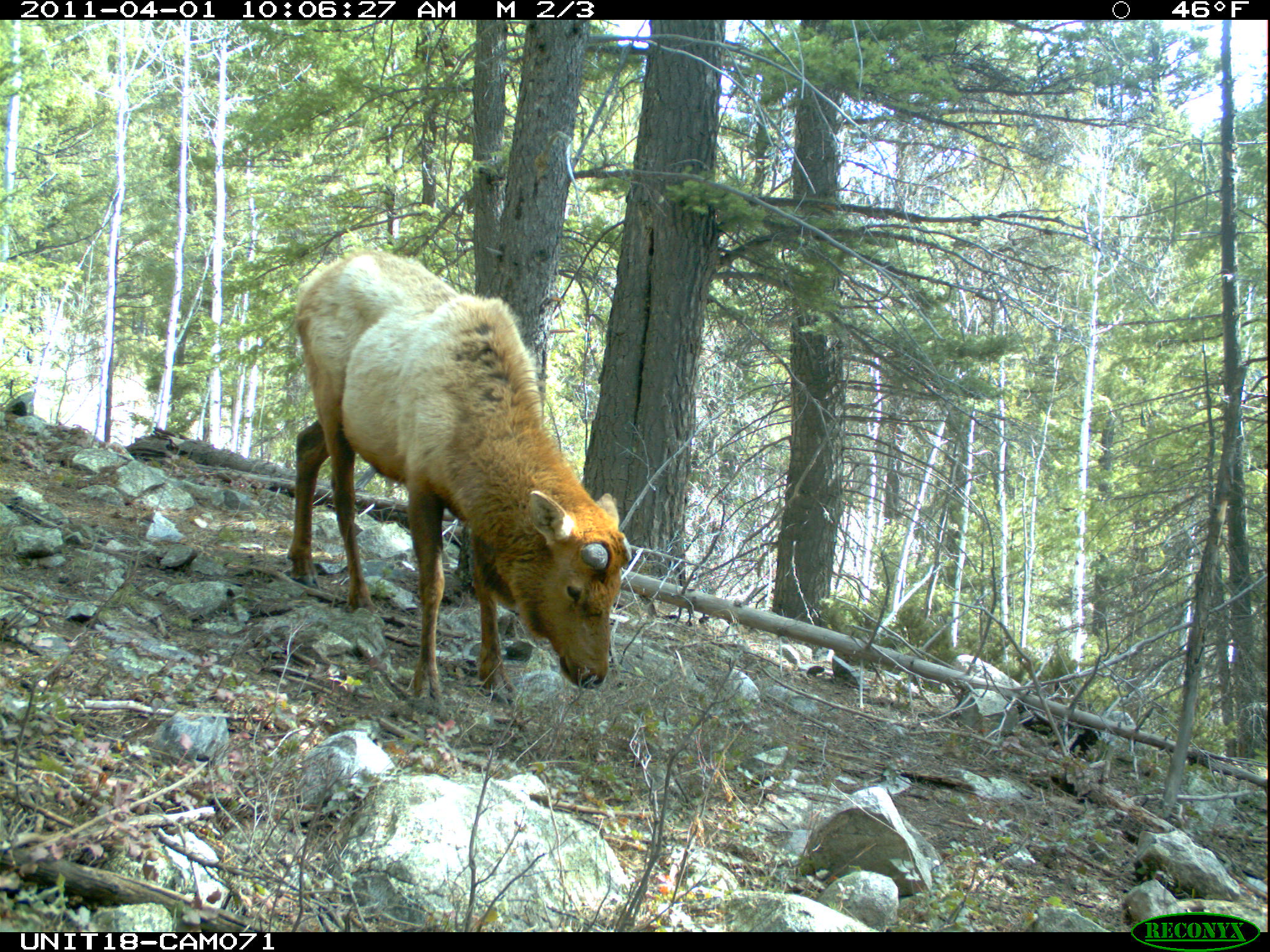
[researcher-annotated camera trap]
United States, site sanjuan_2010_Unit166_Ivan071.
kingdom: Animalia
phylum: Chordata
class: Mammalia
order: Artiodactyla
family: Cervidae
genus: Cervus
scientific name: Cervus elaphus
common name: red deer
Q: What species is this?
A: Cervus elaphus (red deer).